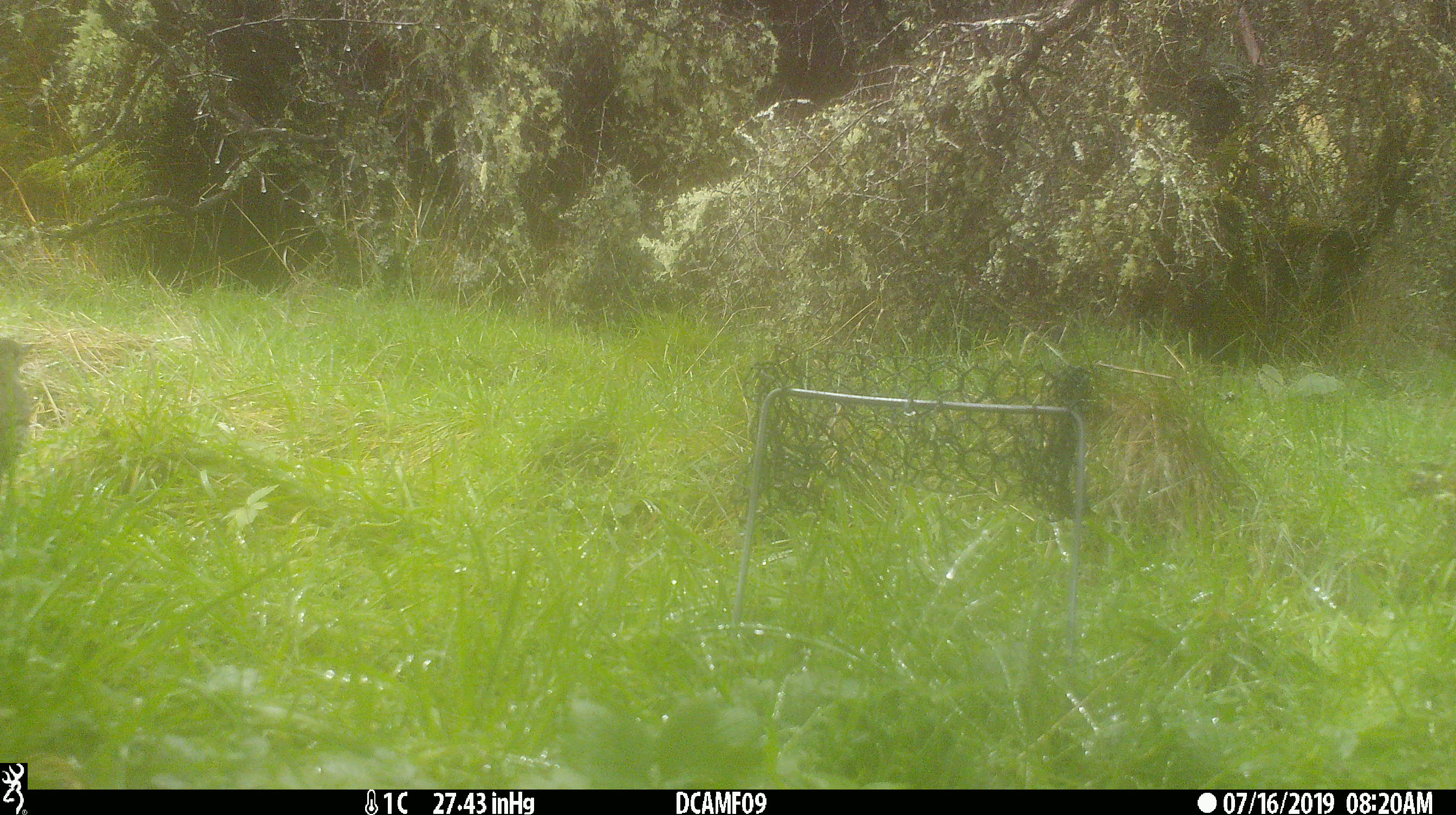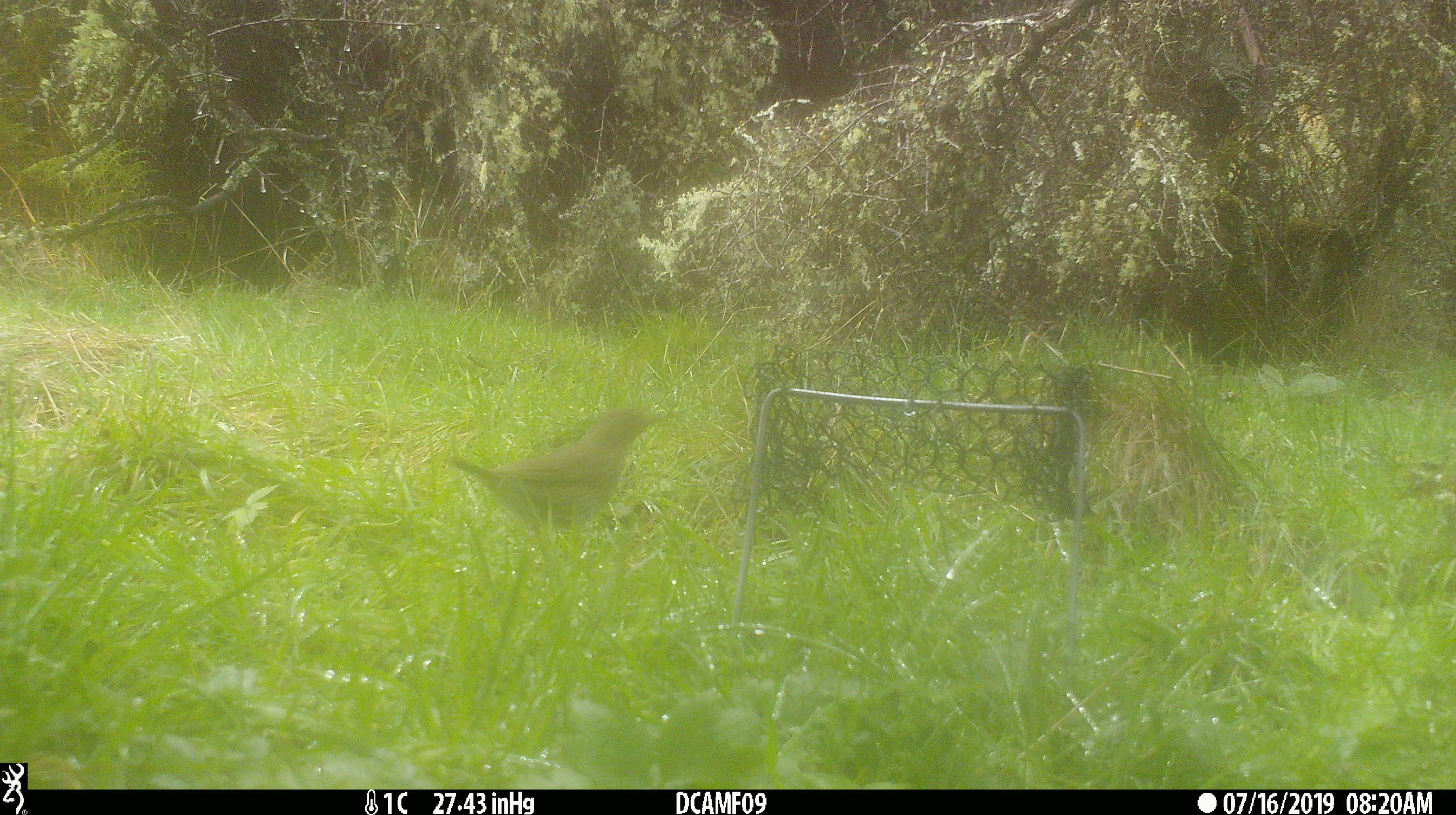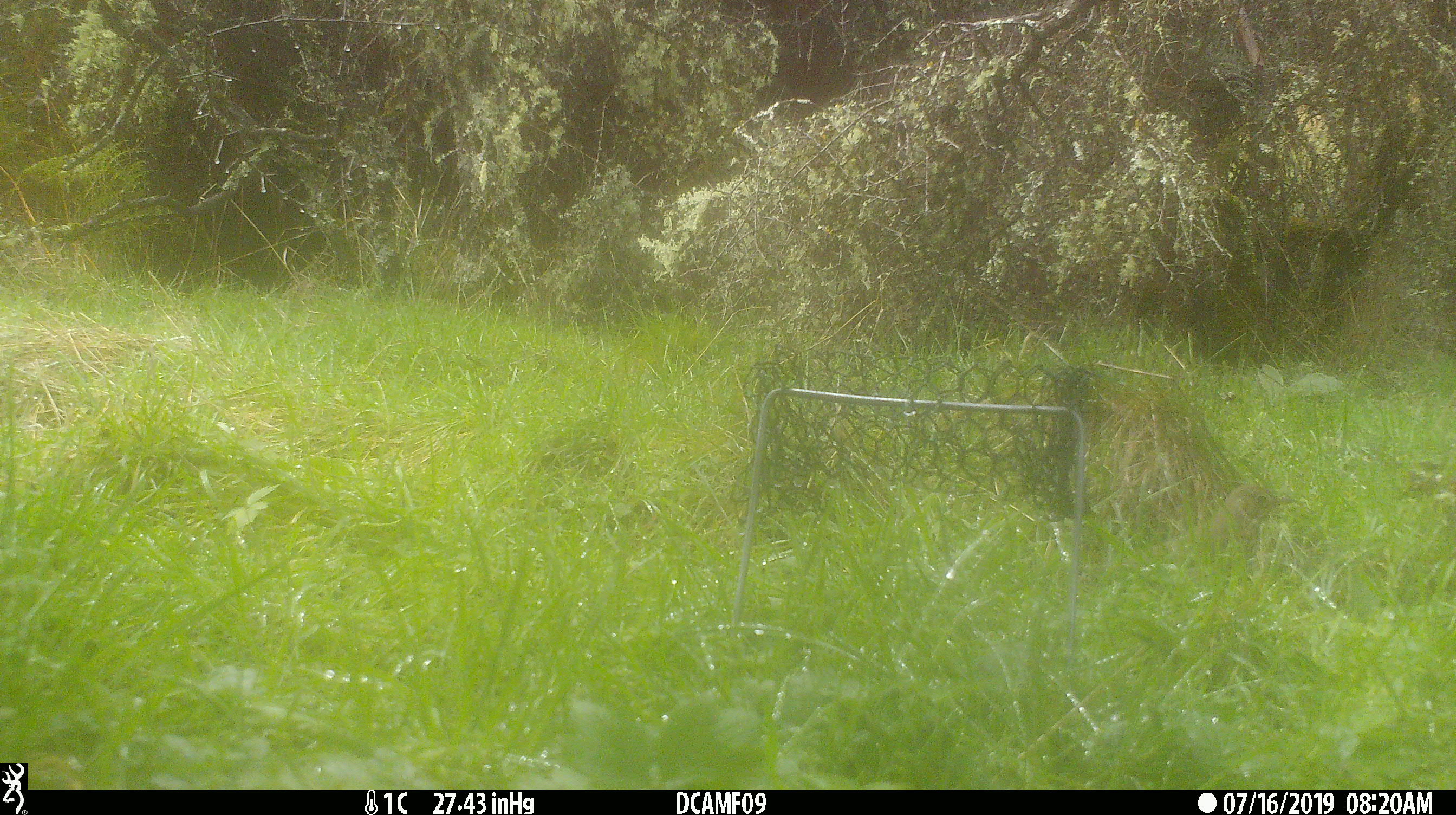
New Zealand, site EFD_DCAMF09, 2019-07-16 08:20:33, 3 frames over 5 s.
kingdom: Animalia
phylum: Chordata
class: Aves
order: Passeriformes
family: Turdidae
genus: Turdus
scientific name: Turdus philomelos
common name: song thrush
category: thrush